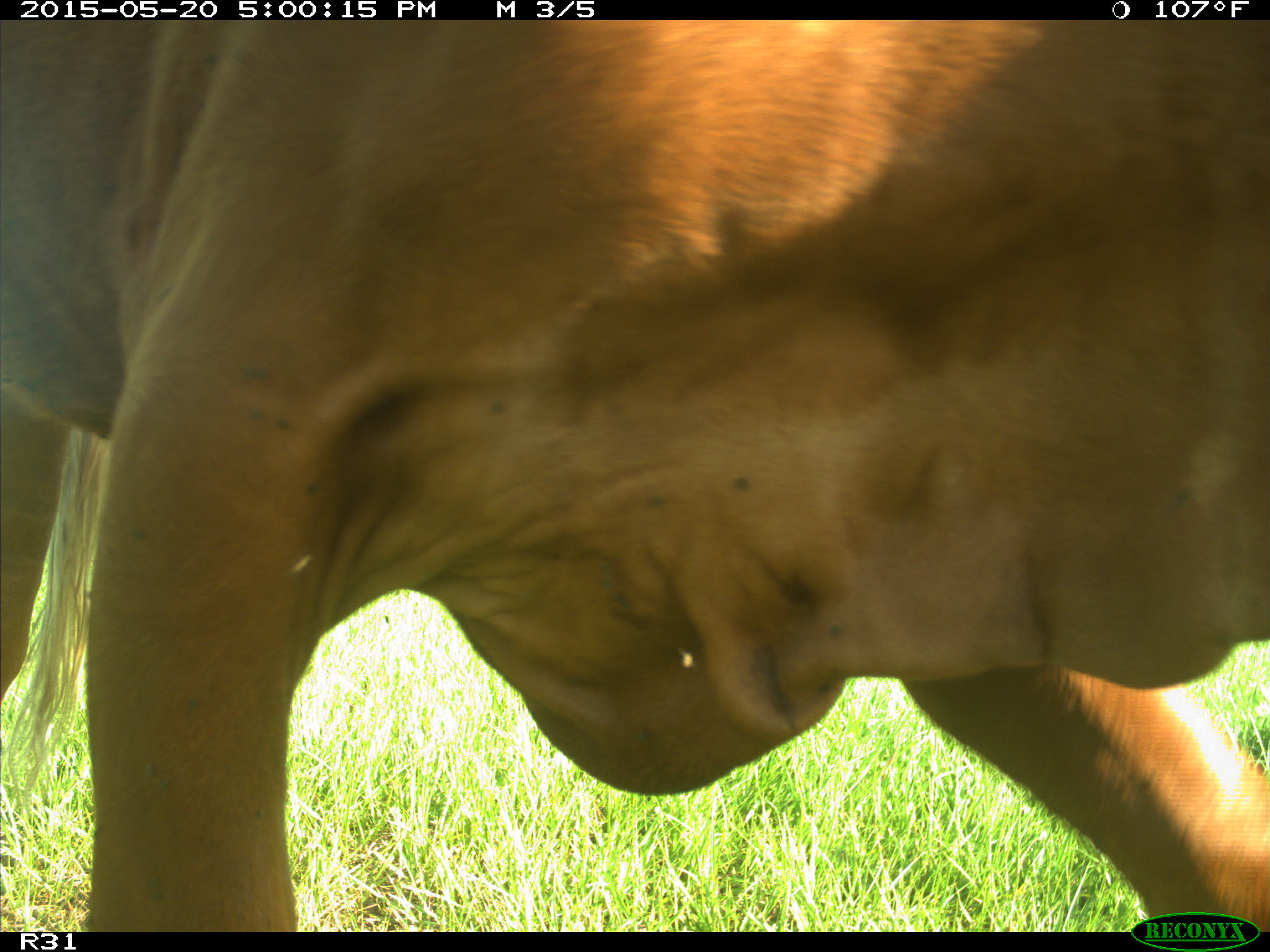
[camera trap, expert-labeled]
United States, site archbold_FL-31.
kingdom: Animalia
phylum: Chordata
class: Mammalia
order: Artiodactyla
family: Bovidae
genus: Bos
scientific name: Bos taurus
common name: domestic cow